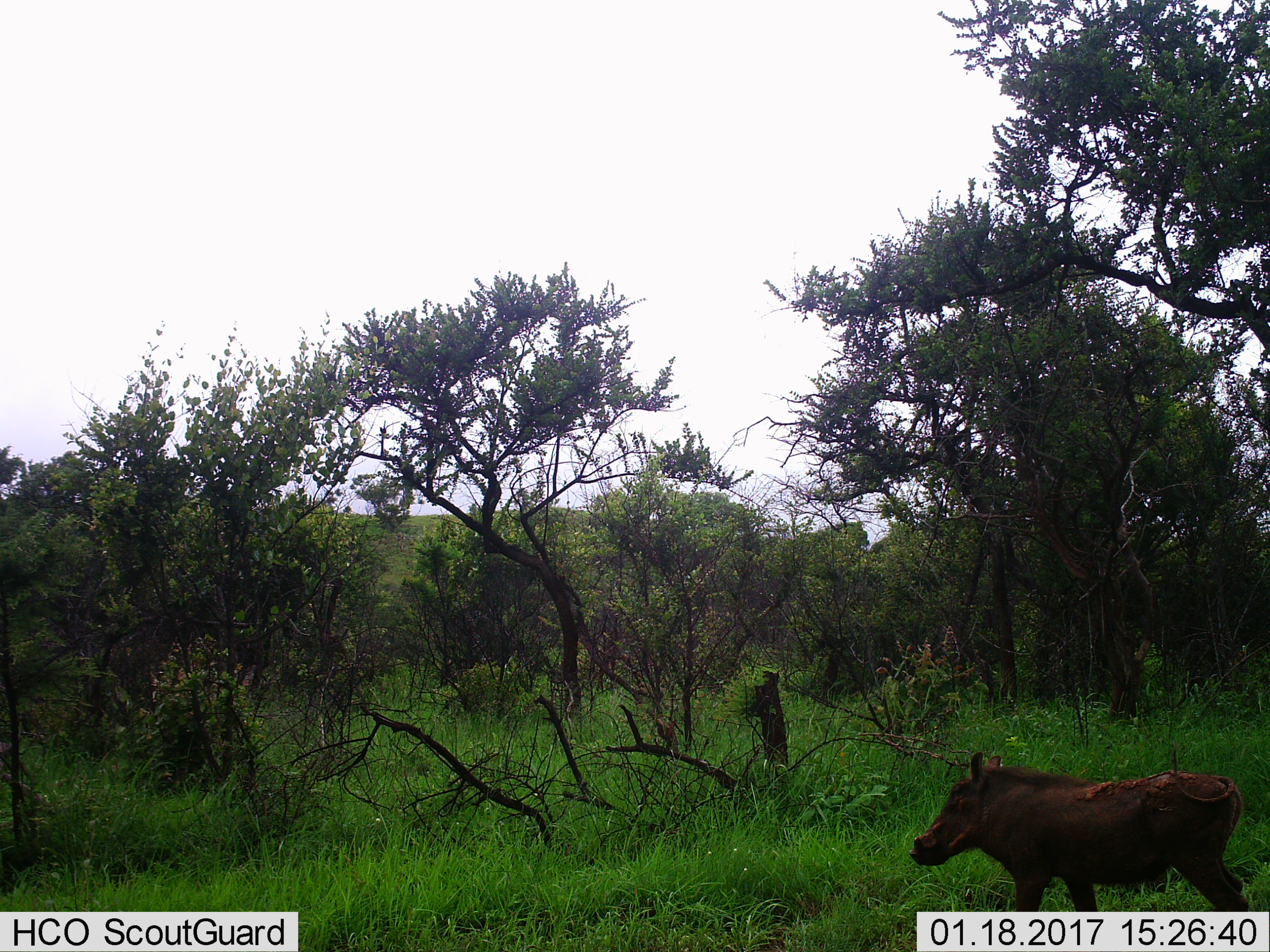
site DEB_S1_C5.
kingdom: Animalia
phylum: Chordata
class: Mammalia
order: Artiodactyla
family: Suidae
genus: Phacochoerus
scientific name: Phacochoerus africanus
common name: warthog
Warthog (Phacochoerus africanus), count 1. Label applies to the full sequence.